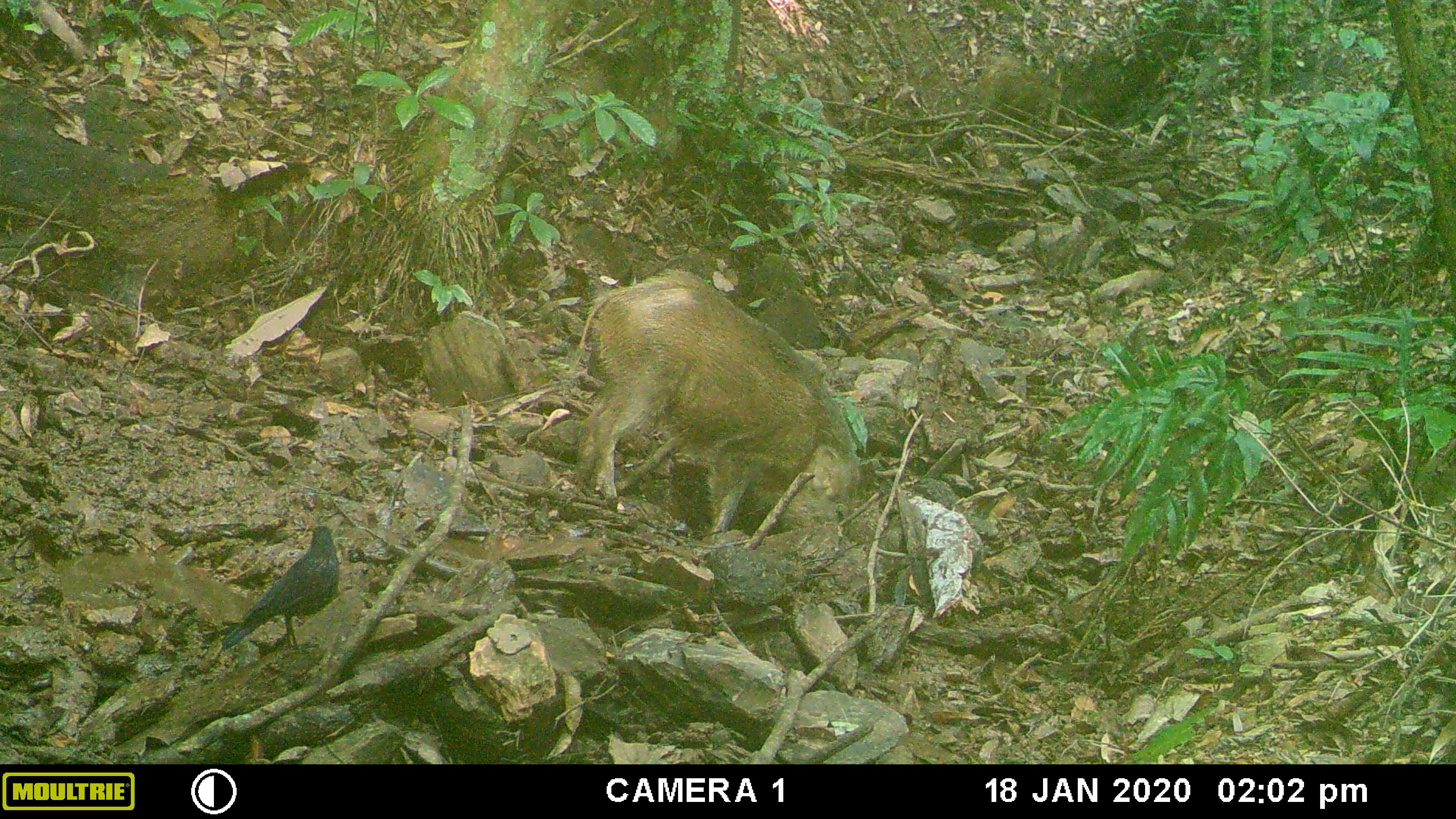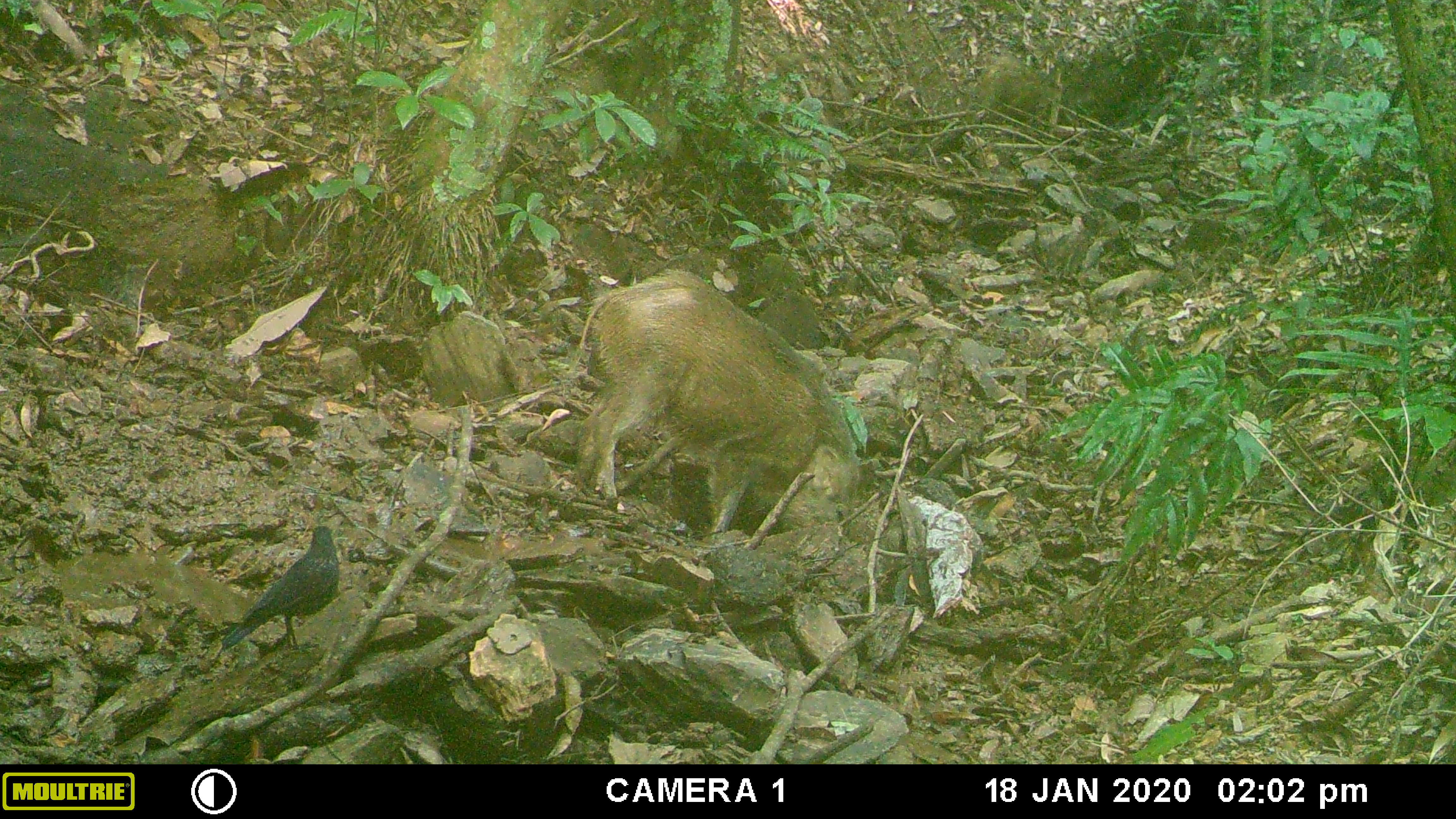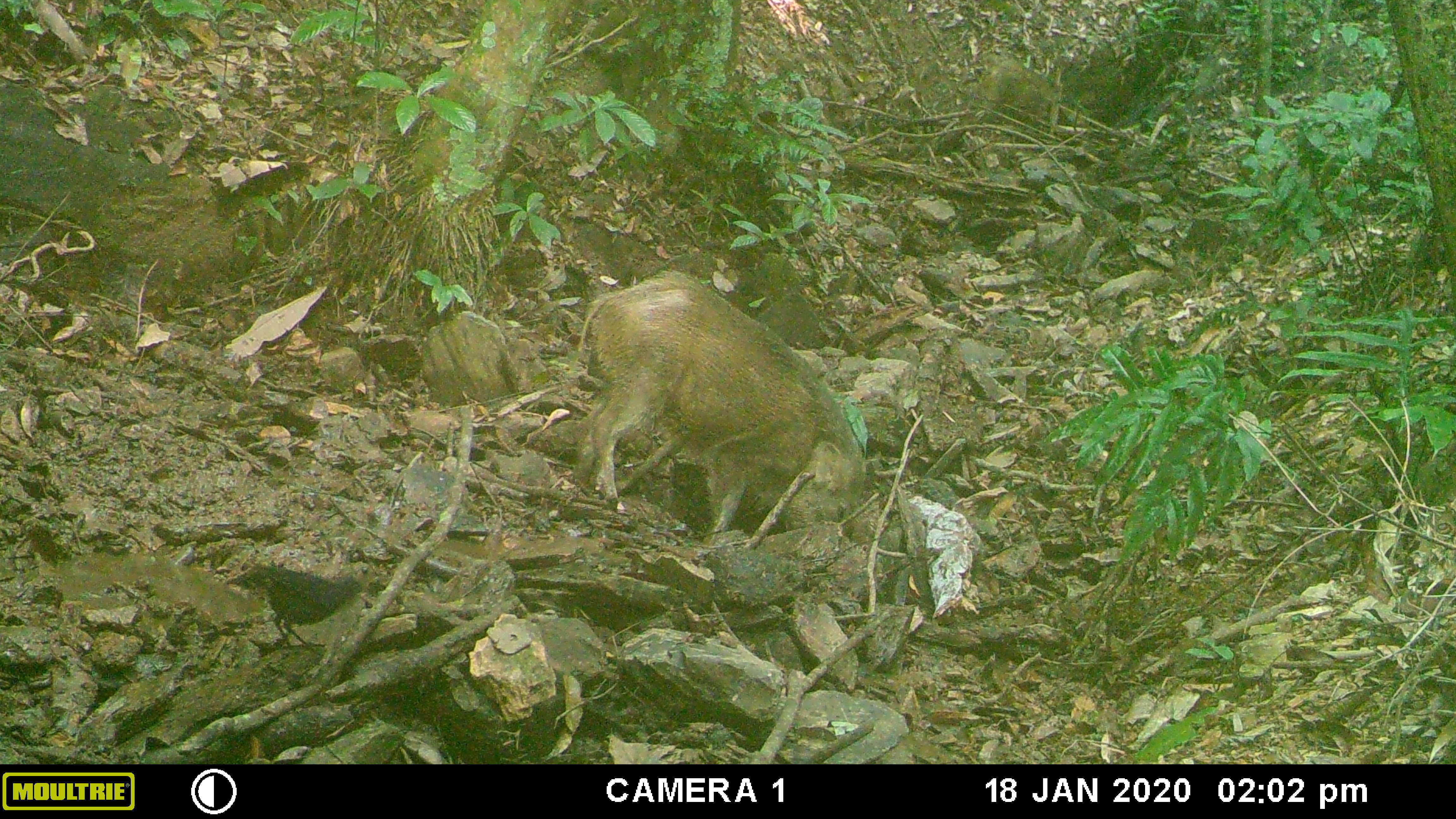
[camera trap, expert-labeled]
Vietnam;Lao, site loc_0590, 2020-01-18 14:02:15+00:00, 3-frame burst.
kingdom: Animalia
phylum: Chordata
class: Aves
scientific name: Aves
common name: bird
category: unidentified bird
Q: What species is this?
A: Unidentified bird (bird) (Aves).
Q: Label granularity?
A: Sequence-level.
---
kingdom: Animalia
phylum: Chordata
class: Mammalia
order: Artiodactyla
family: Suidae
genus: Sus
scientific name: Sus scrofa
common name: eurasian wild pig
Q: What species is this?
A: Eurasian wild pig (Sus scrofa).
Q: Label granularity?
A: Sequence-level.